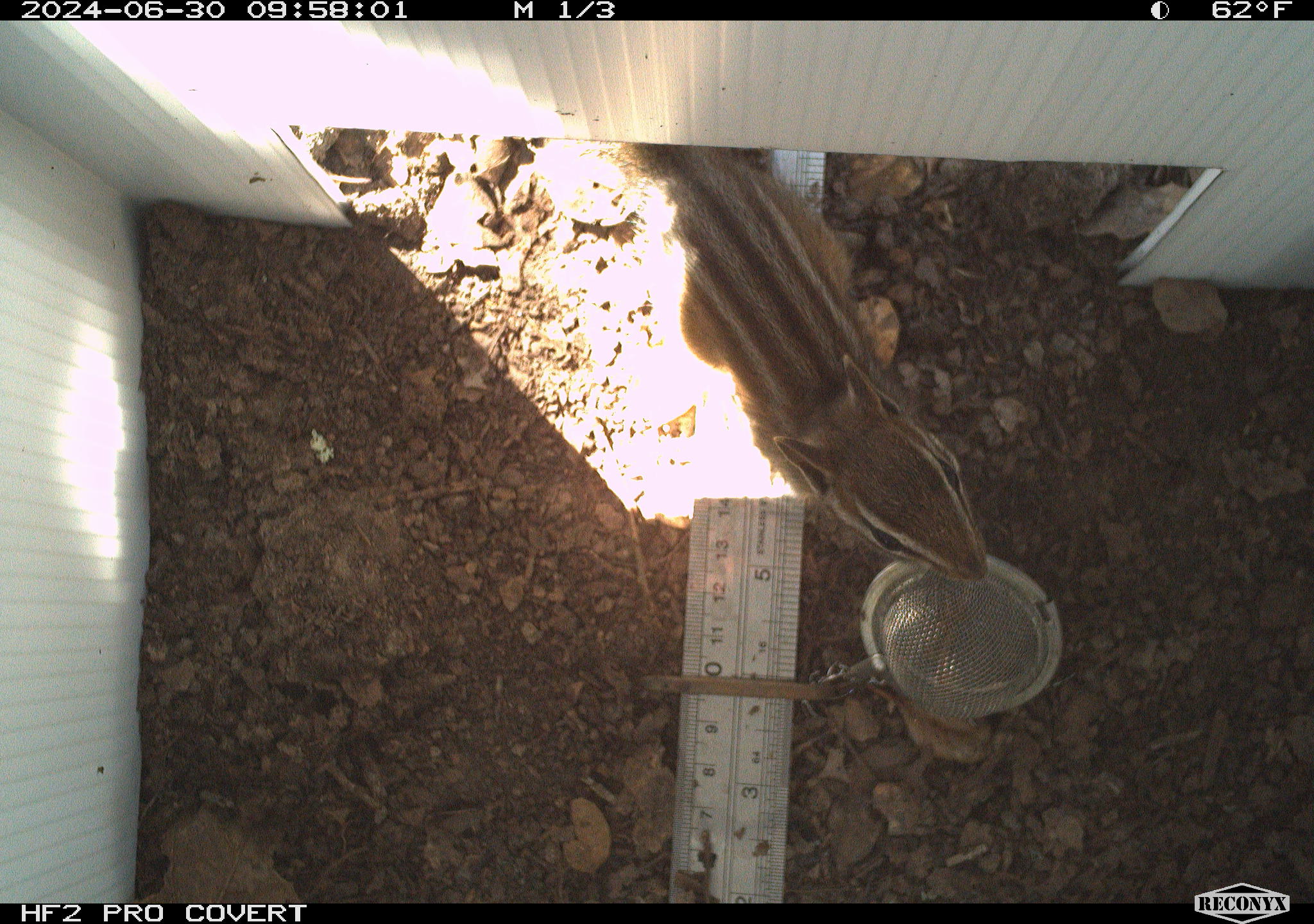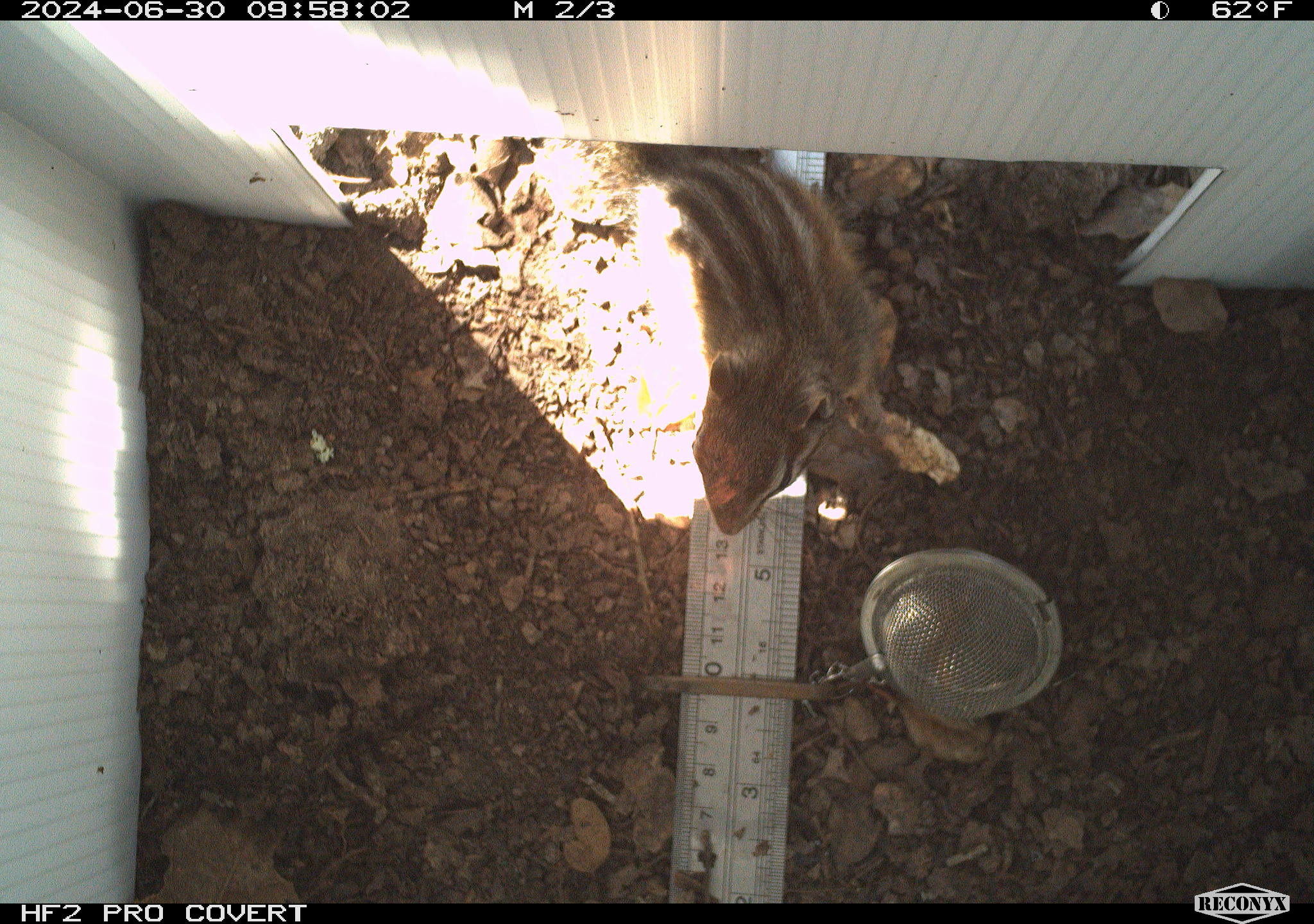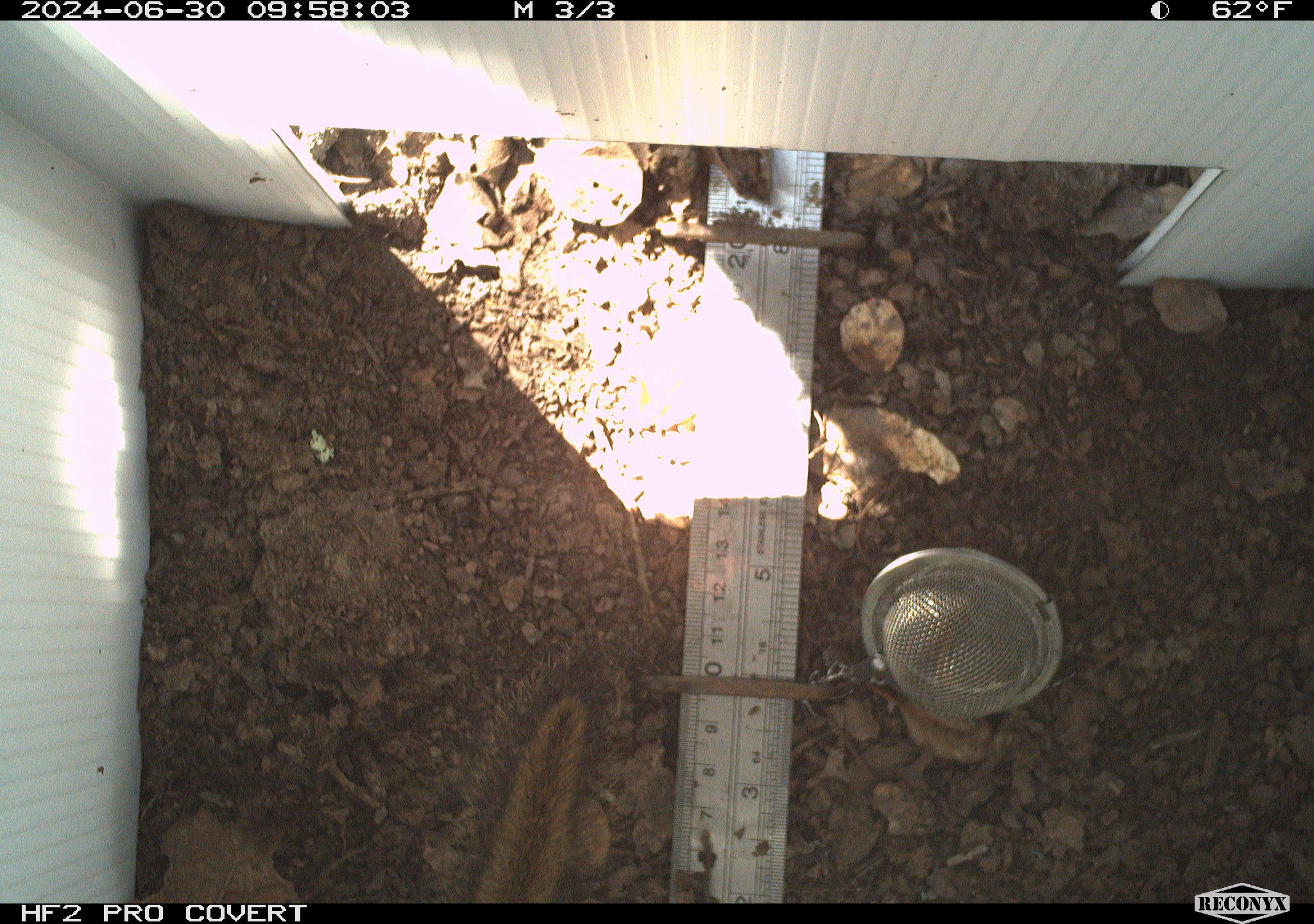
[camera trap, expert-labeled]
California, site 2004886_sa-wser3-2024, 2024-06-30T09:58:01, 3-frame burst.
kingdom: Animalia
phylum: Chordata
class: Mammalia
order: Rodentia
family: Sciuridae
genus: Neotamias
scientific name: Neotamias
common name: western chipmunks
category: neotamias species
Neotamias species (western chipmunks) (Neotamias).